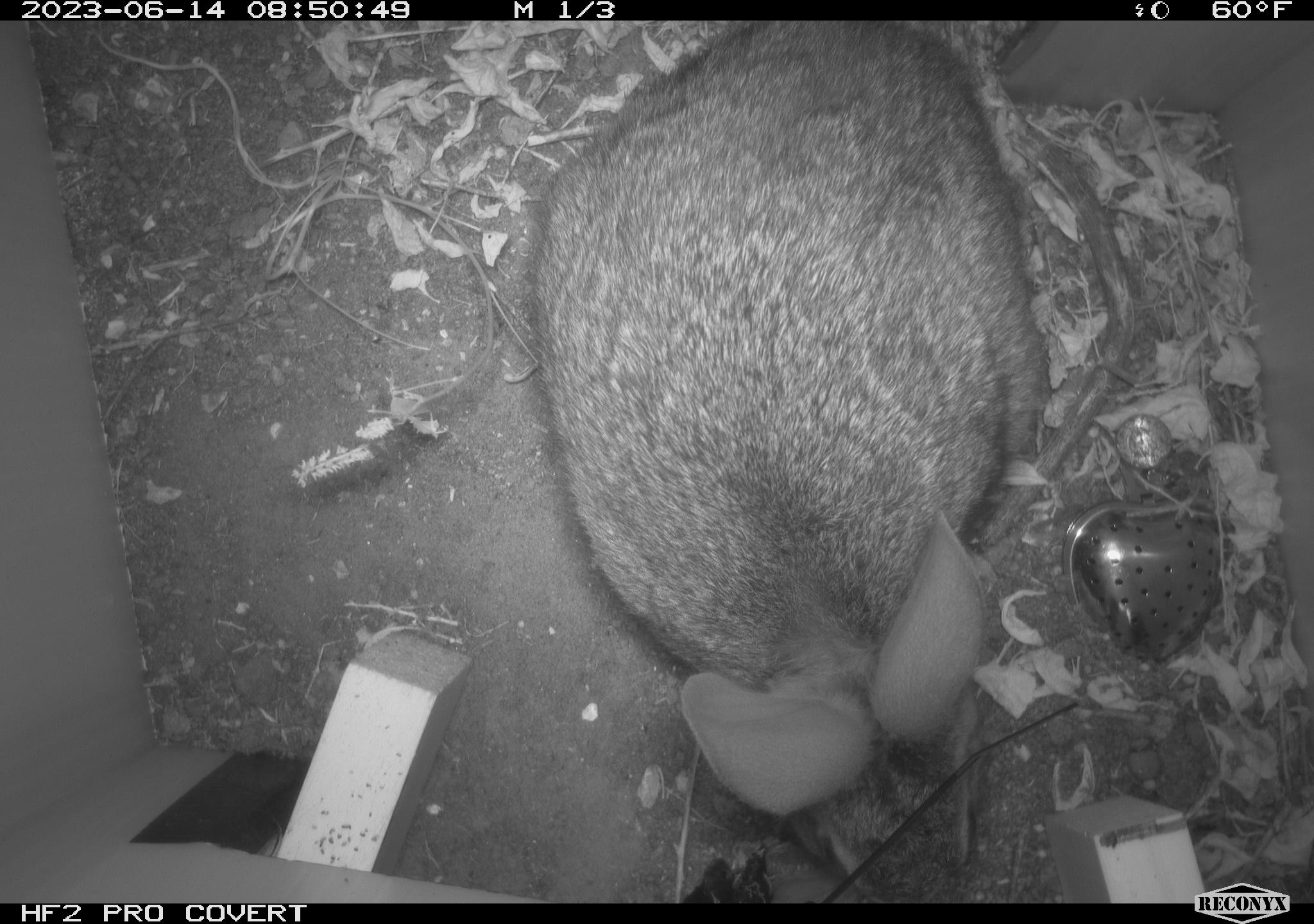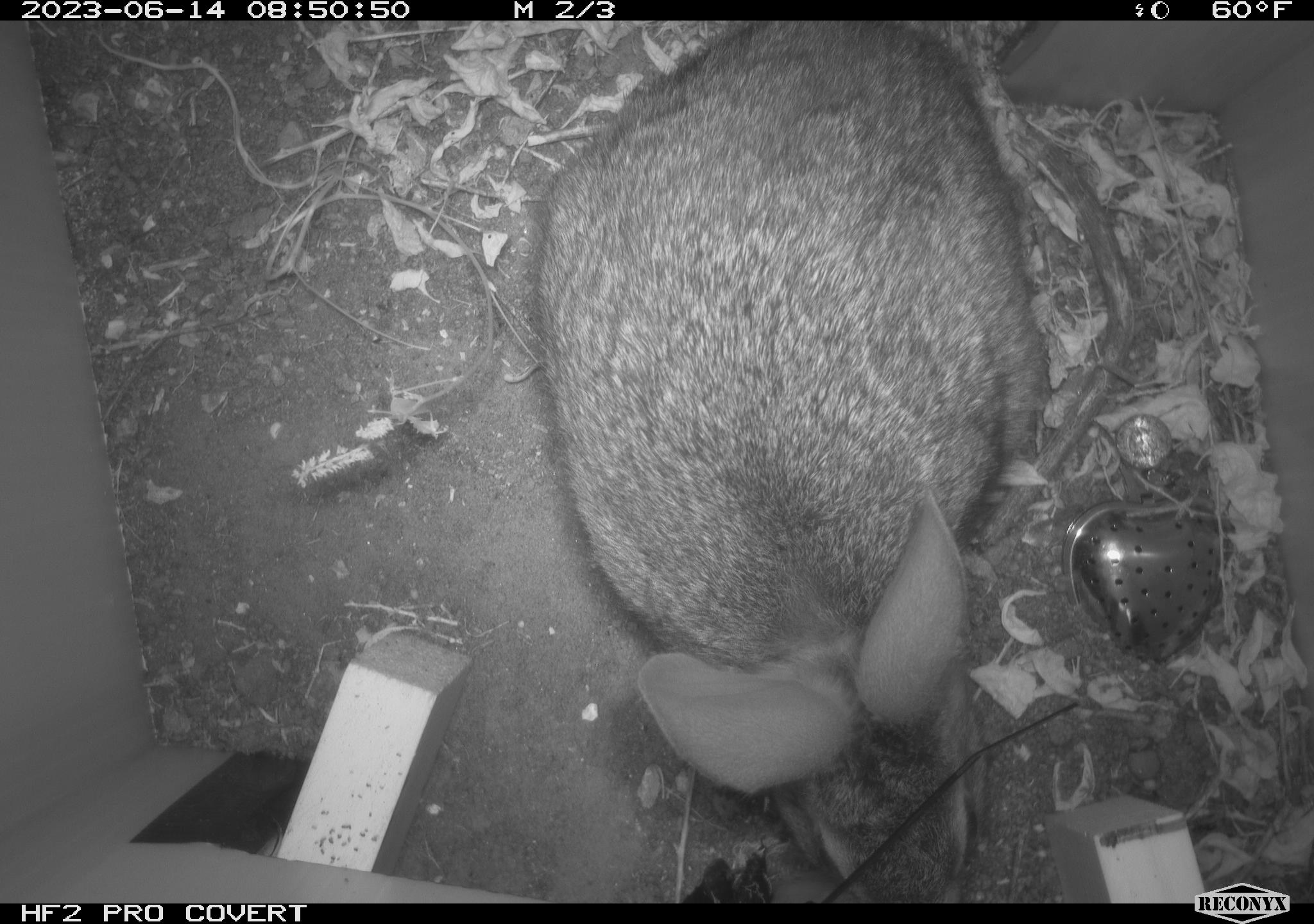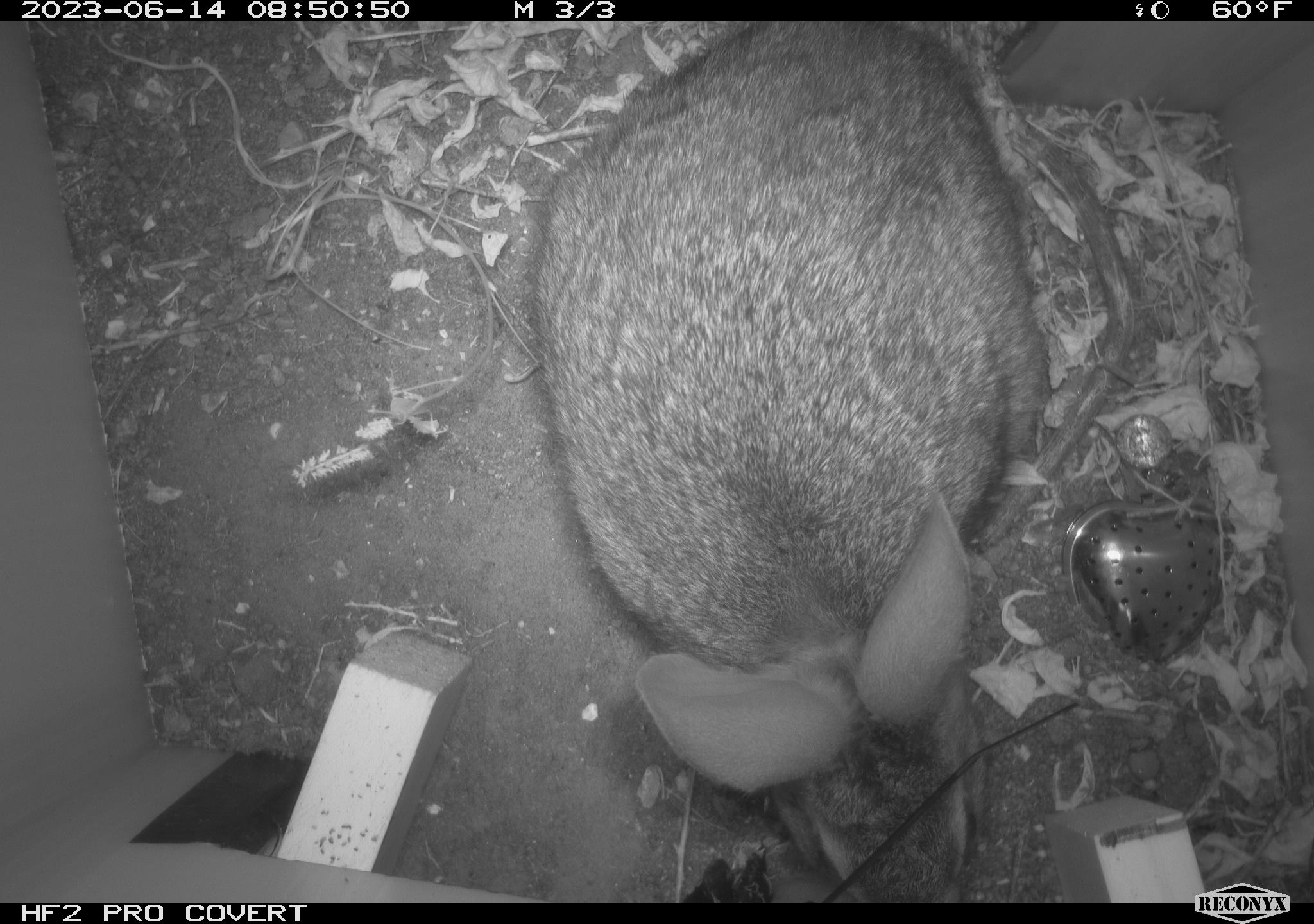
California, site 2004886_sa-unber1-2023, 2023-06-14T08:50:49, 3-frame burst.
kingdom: Animalia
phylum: Chordata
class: Mammalia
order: Lagomorpha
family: Leporidae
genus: Sylvilagus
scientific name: Sylvilagus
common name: cottontail rabbits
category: sylvilagus species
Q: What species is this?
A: Sylvilagus species (cottontail rabbits) (Sylvilagus).